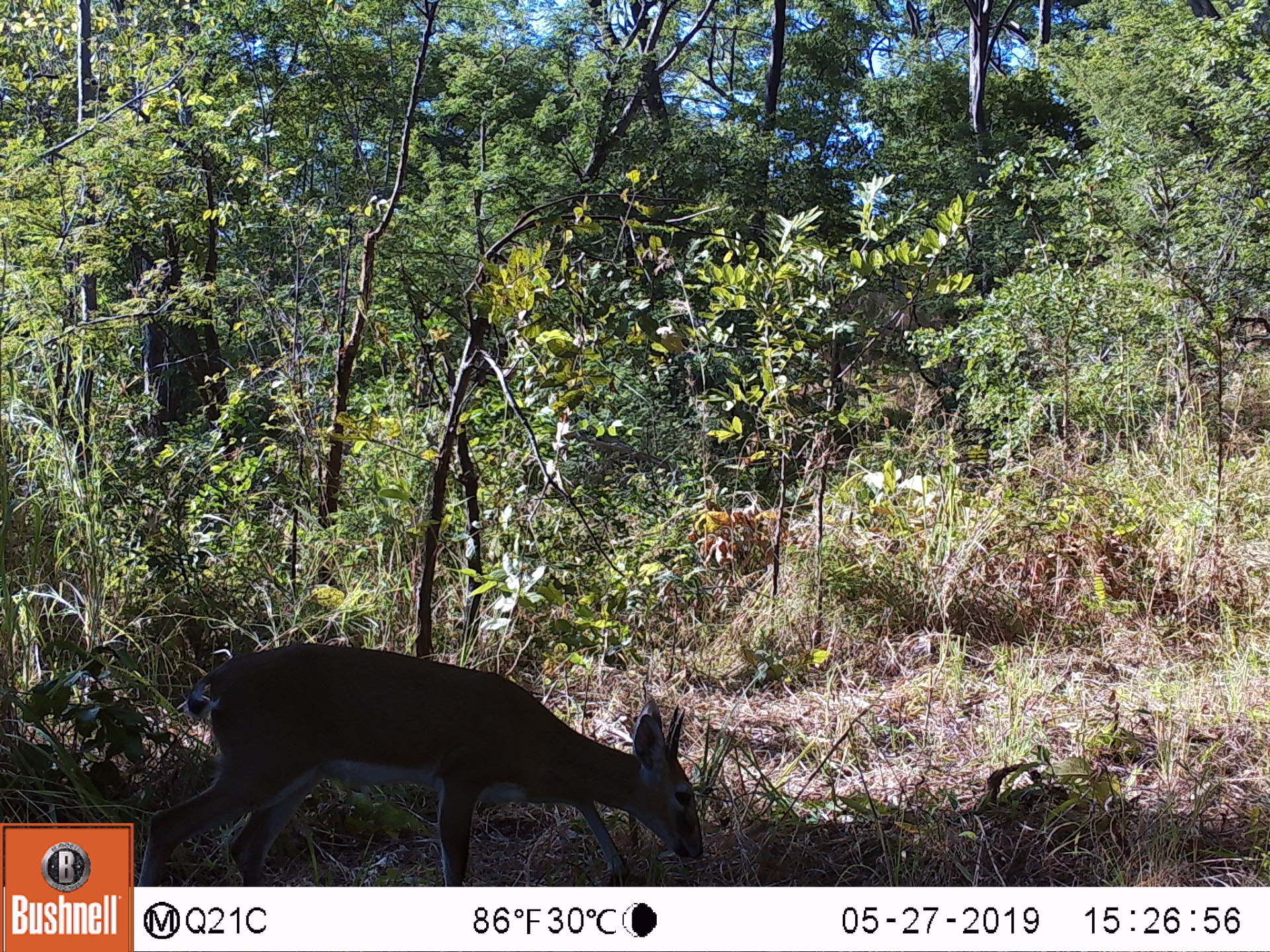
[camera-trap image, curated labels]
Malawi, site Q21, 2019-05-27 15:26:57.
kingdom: Animalia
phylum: Chordata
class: Mammalia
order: Artiodactyla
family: Bovidae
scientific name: Antilopinae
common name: small antelope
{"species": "small antelope (Antilopinae)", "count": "1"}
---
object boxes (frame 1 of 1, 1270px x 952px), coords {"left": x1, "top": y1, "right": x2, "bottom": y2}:
small antelope: {"left": 138, "top": 632, "right": 712, "bottom": 881}